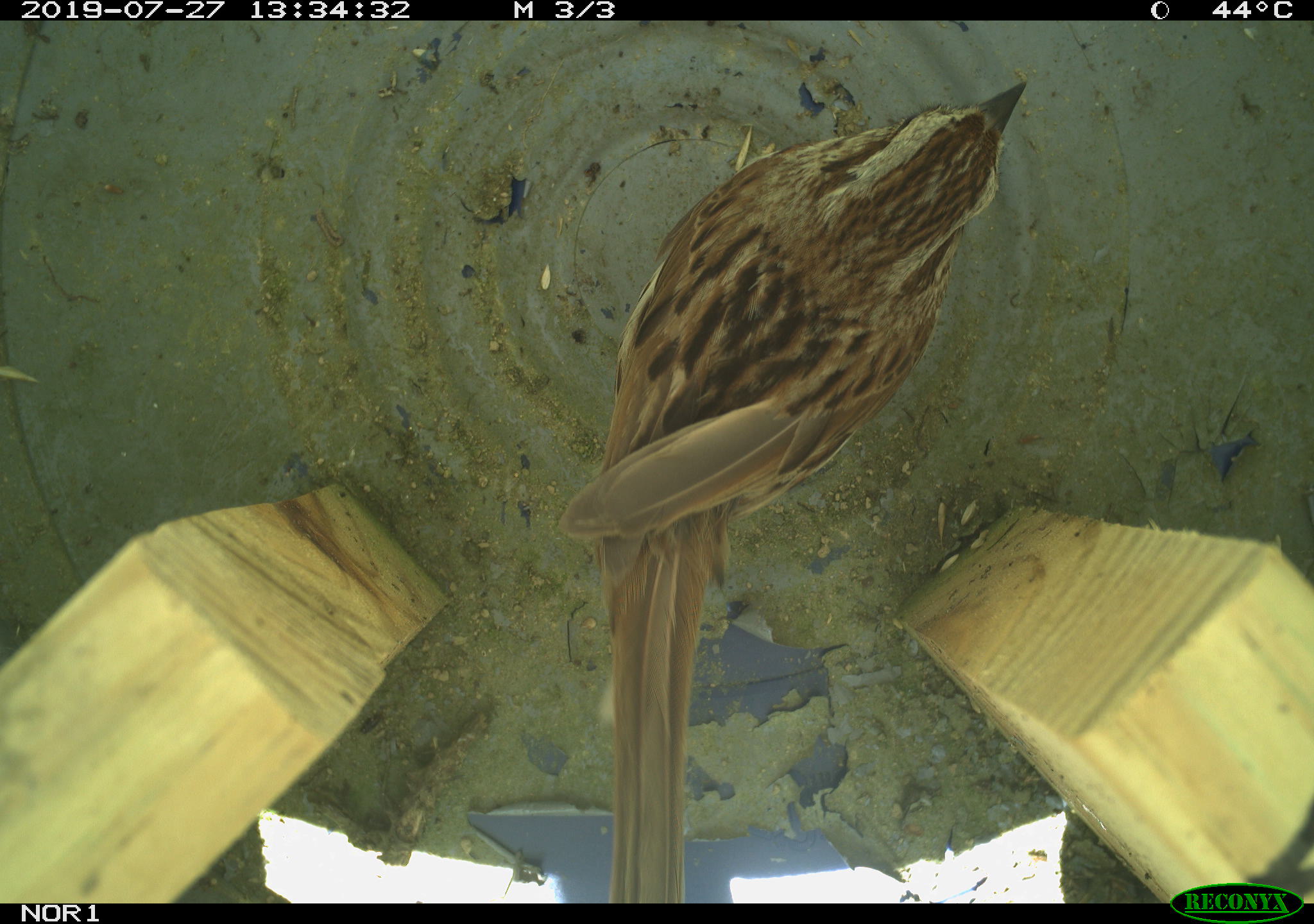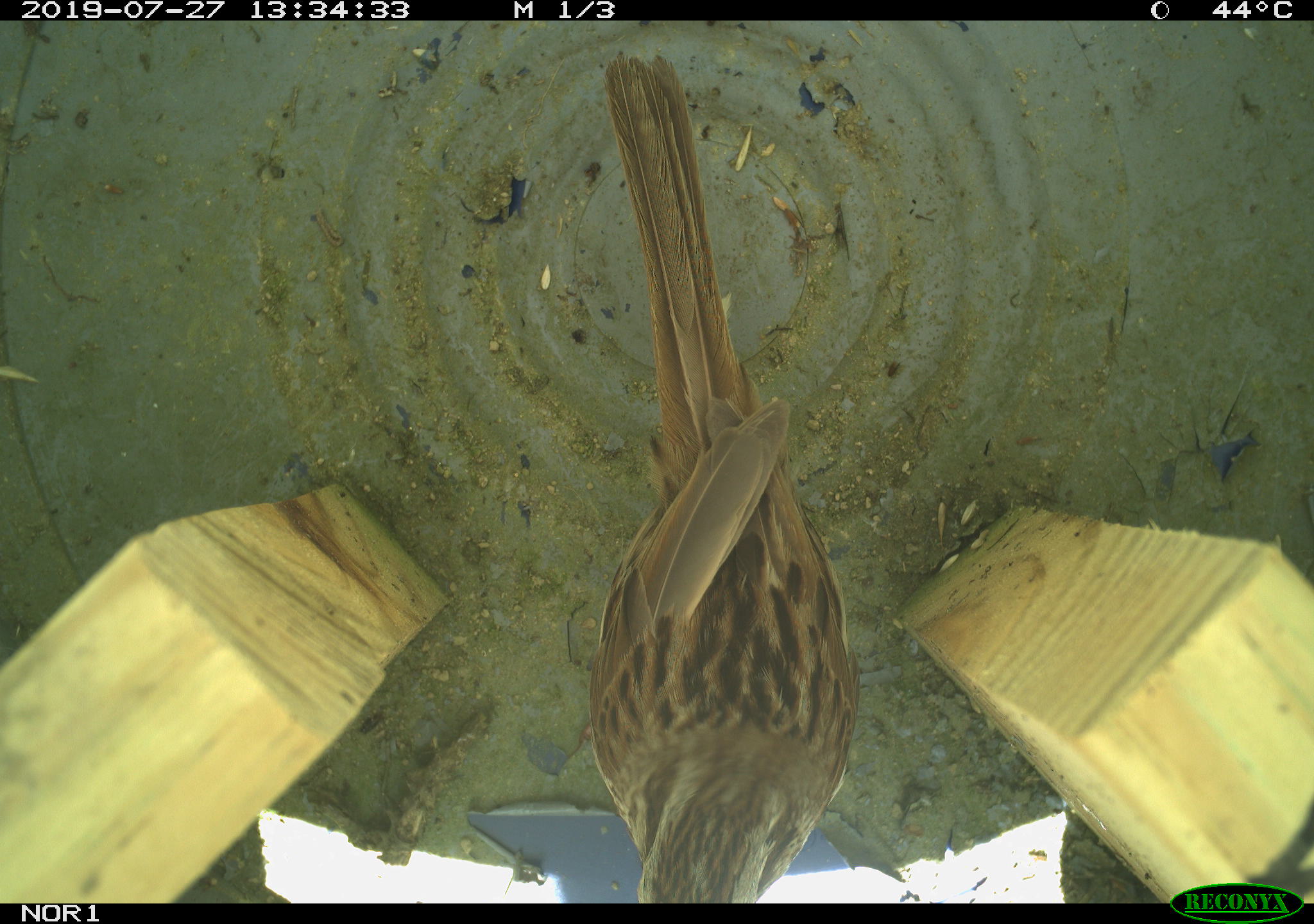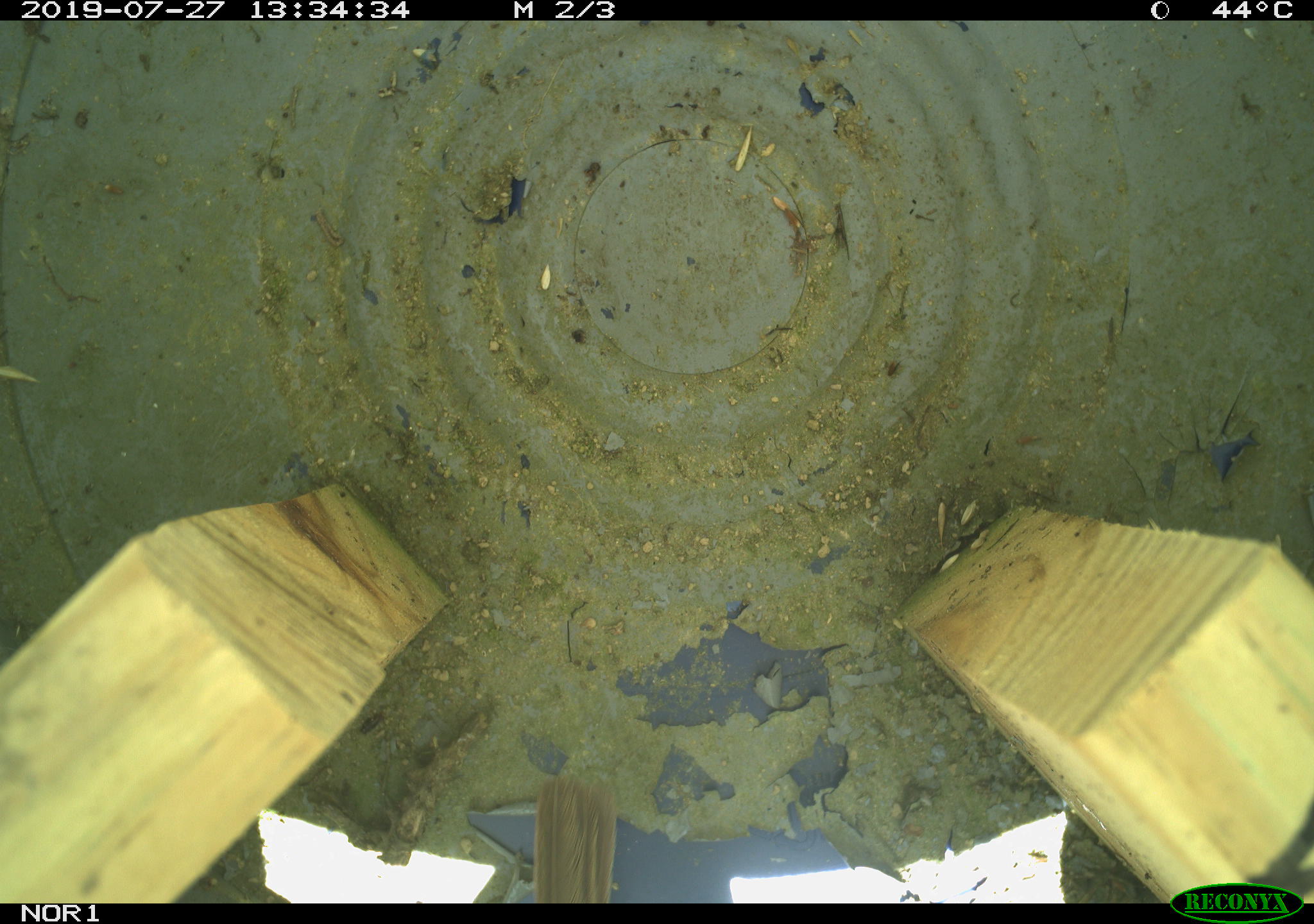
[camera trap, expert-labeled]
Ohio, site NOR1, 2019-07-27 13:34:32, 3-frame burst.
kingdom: Animalia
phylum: Chordata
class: Aves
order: Passeriformes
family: Passerellidae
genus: Melospiza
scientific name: Melospiza melodia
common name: song sparrow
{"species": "song sparrow (Melospiza melodia)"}